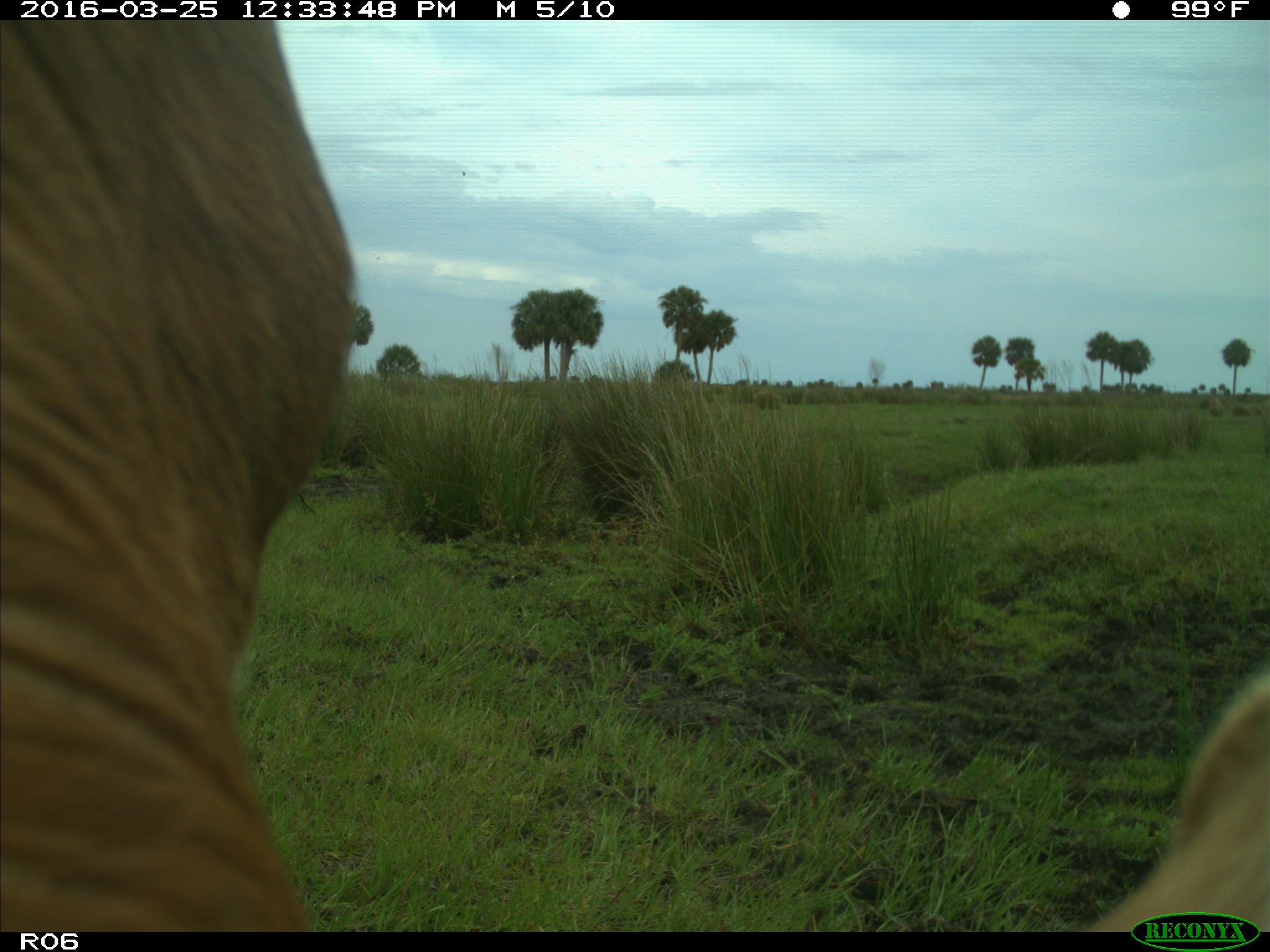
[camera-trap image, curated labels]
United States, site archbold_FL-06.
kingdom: Animalia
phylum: Chordata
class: Mammalia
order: Artiodactyla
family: Bovidae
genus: Bos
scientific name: Bos taurus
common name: domestic cow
Bos taurus (domestic cow).